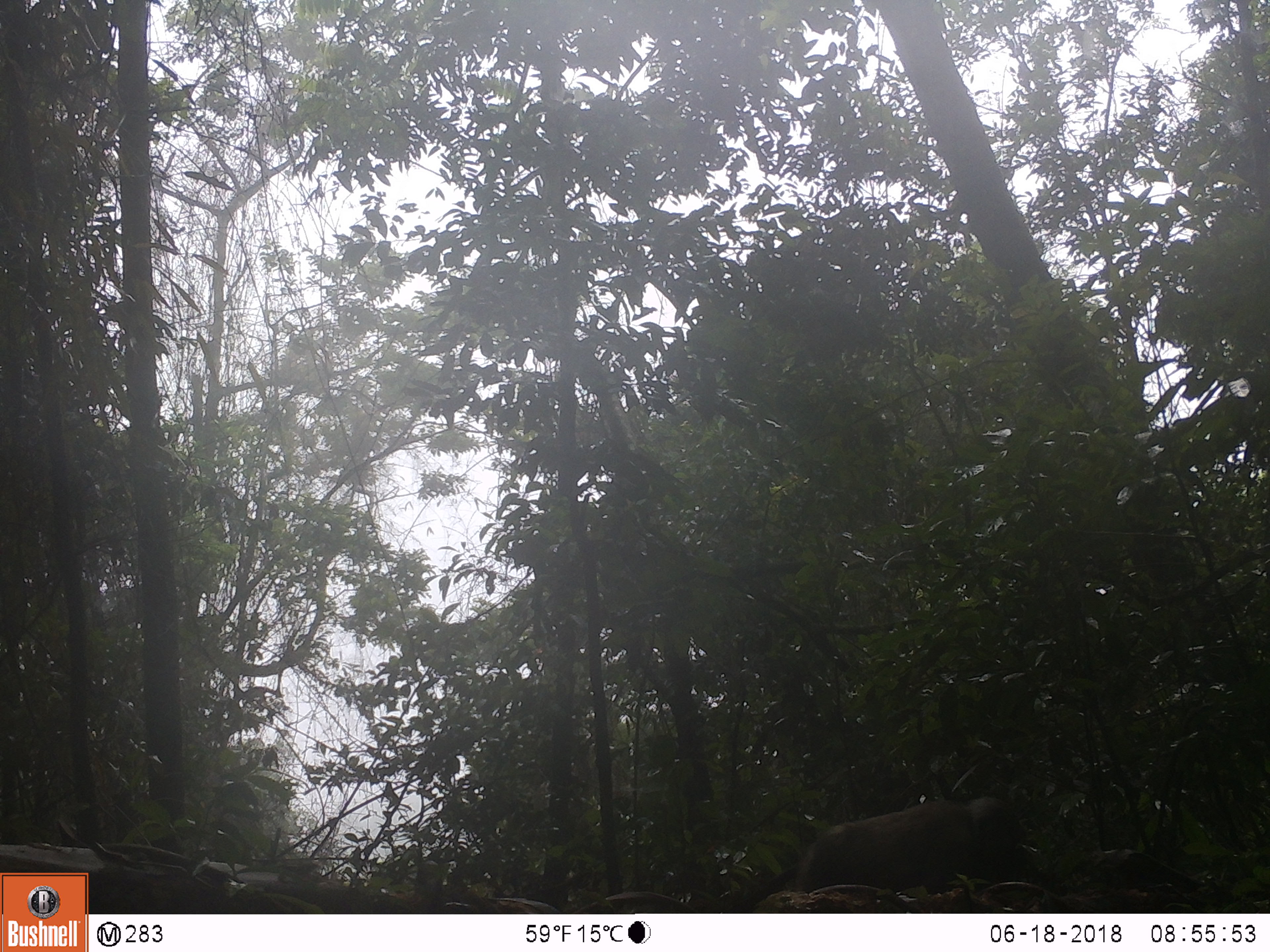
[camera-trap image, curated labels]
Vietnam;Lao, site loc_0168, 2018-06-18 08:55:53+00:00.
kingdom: Animalia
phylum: Chordata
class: Mammalia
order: Primates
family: Cercopithecidae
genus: Macaca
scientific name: Macaca arctoides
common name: stump-tailed macaque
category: stump tailed macaque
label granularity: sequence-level